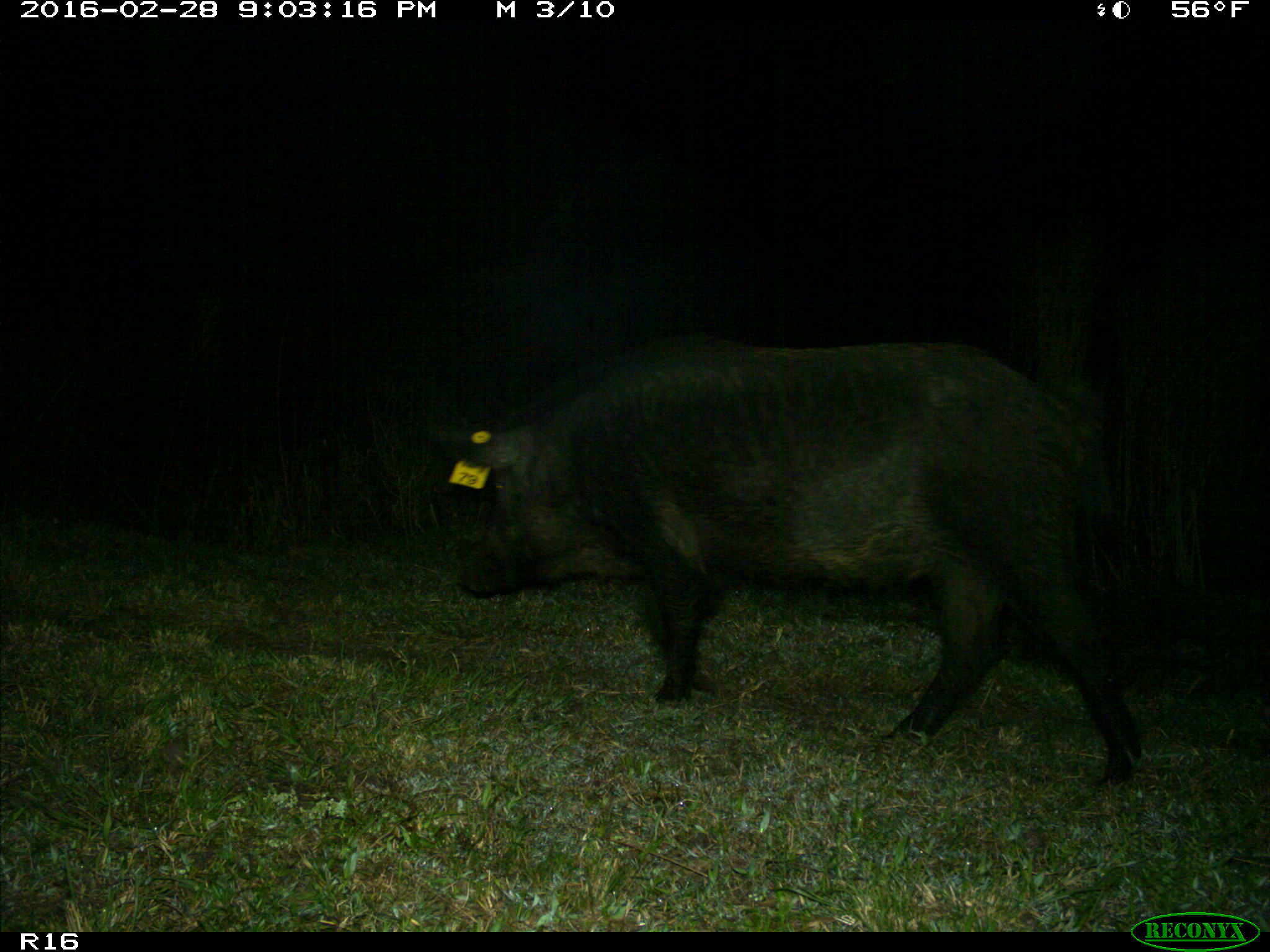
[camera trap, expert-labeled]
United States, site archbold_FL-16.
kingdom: Animalia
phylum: Chordata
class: Mammalia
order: Artiodactyla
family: Suidae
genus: Sus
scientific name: Sus scrofa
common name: wild boar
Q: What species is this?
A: Sus scrofa (wild boar).